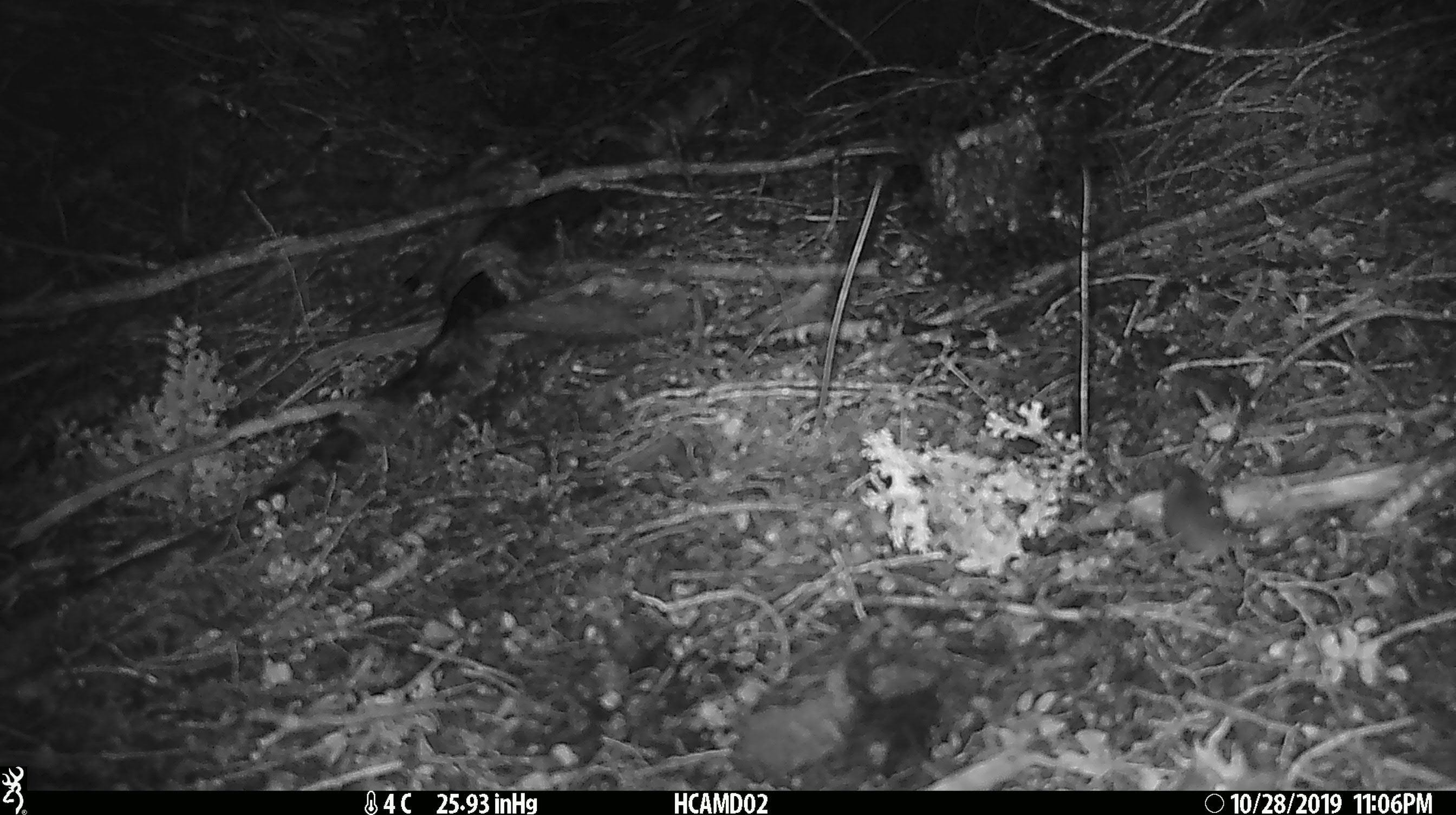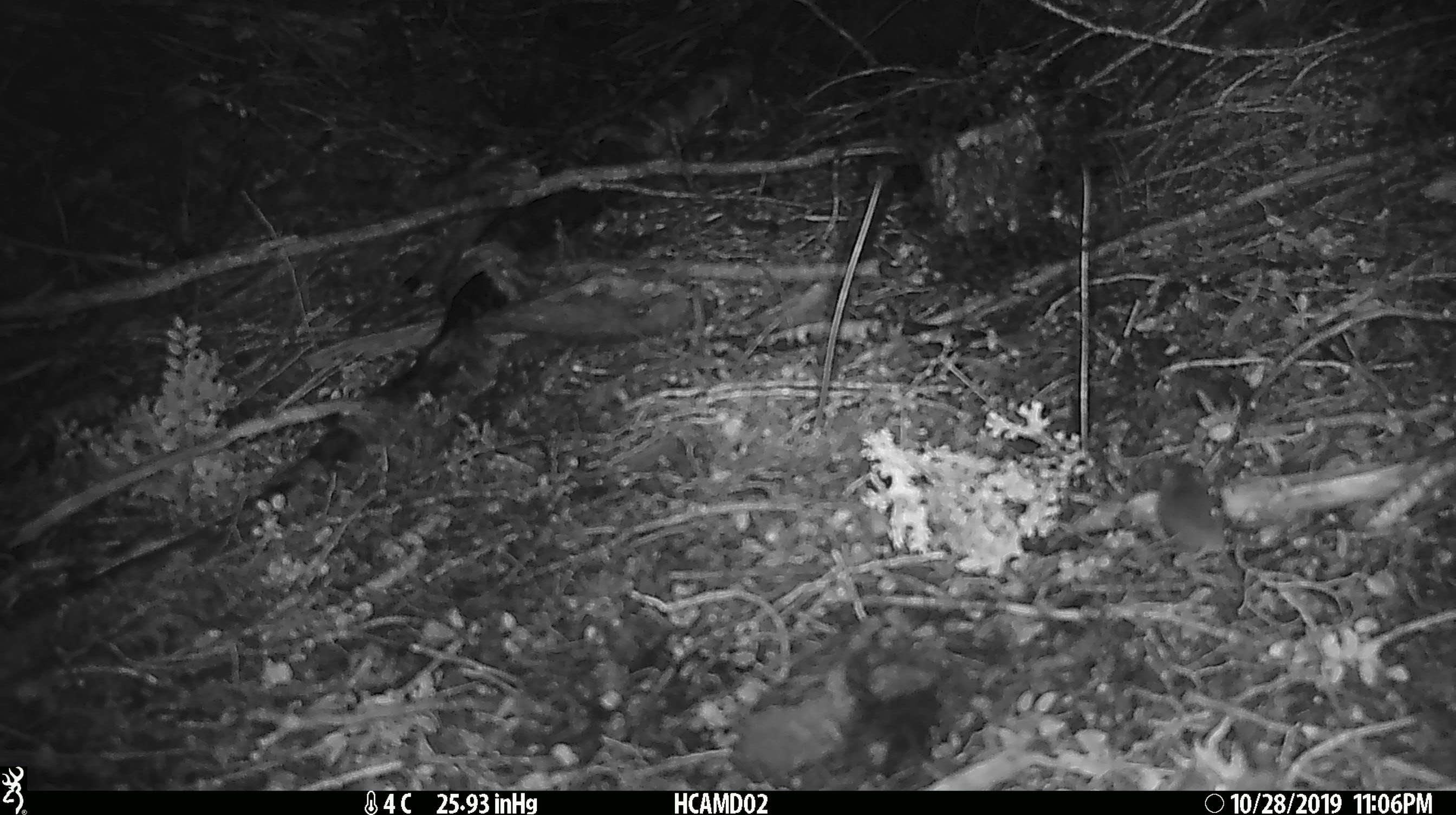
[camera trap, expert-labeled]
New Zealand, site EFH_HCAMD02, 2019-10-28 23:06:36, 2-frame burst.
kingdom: Animalia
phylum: Chordata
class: Mammalia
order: Rodentia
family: Muridae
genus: Mus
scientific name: Mus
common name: mouse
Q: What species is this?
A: Mouse (Mus).